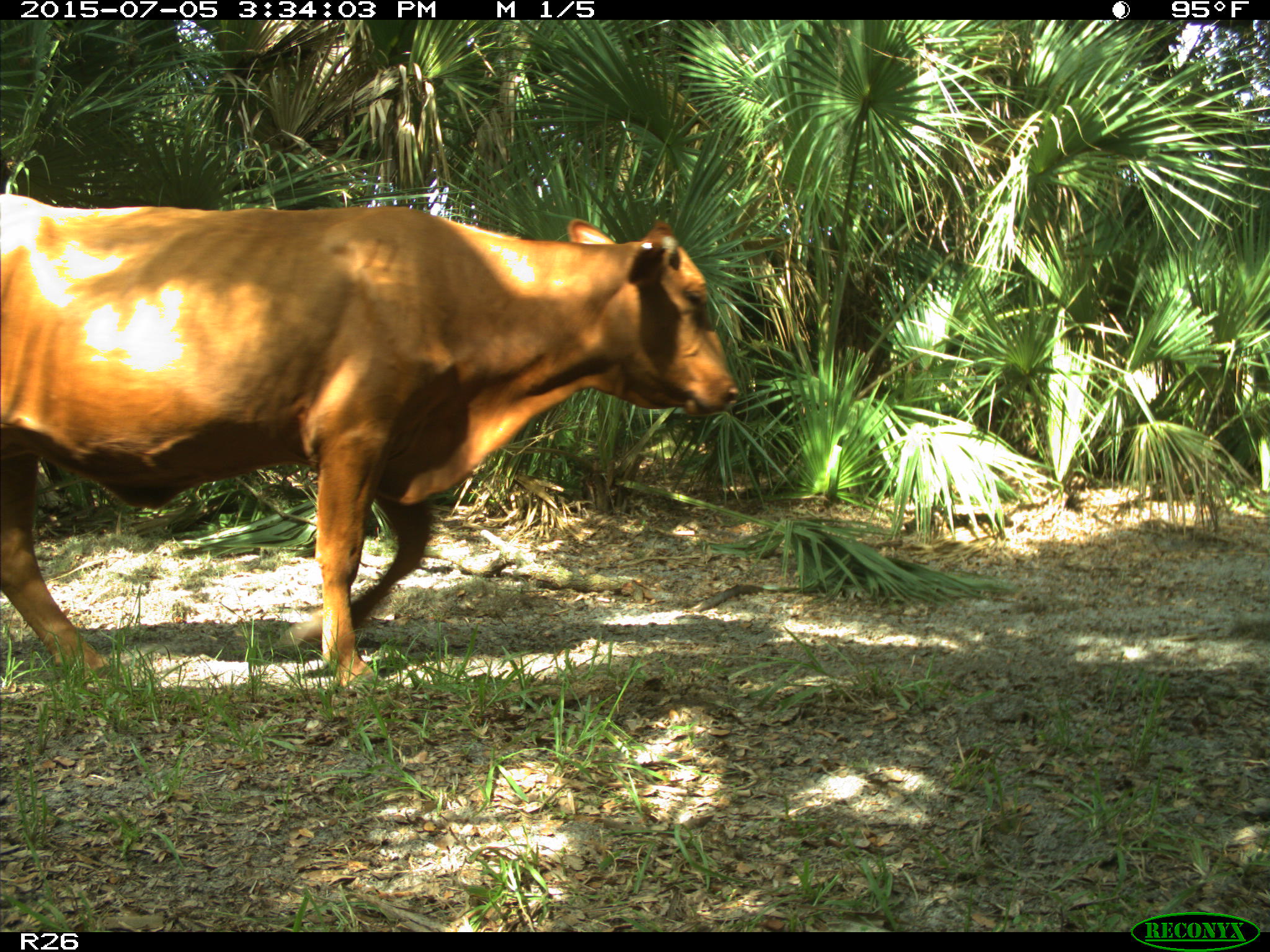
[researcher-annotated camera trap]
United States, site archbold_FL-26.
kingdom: Animalia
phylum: Chordata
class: Mammalia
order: Artiodactyla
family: Bovidae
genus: Bos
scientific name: Bos taurus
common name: domestic cow